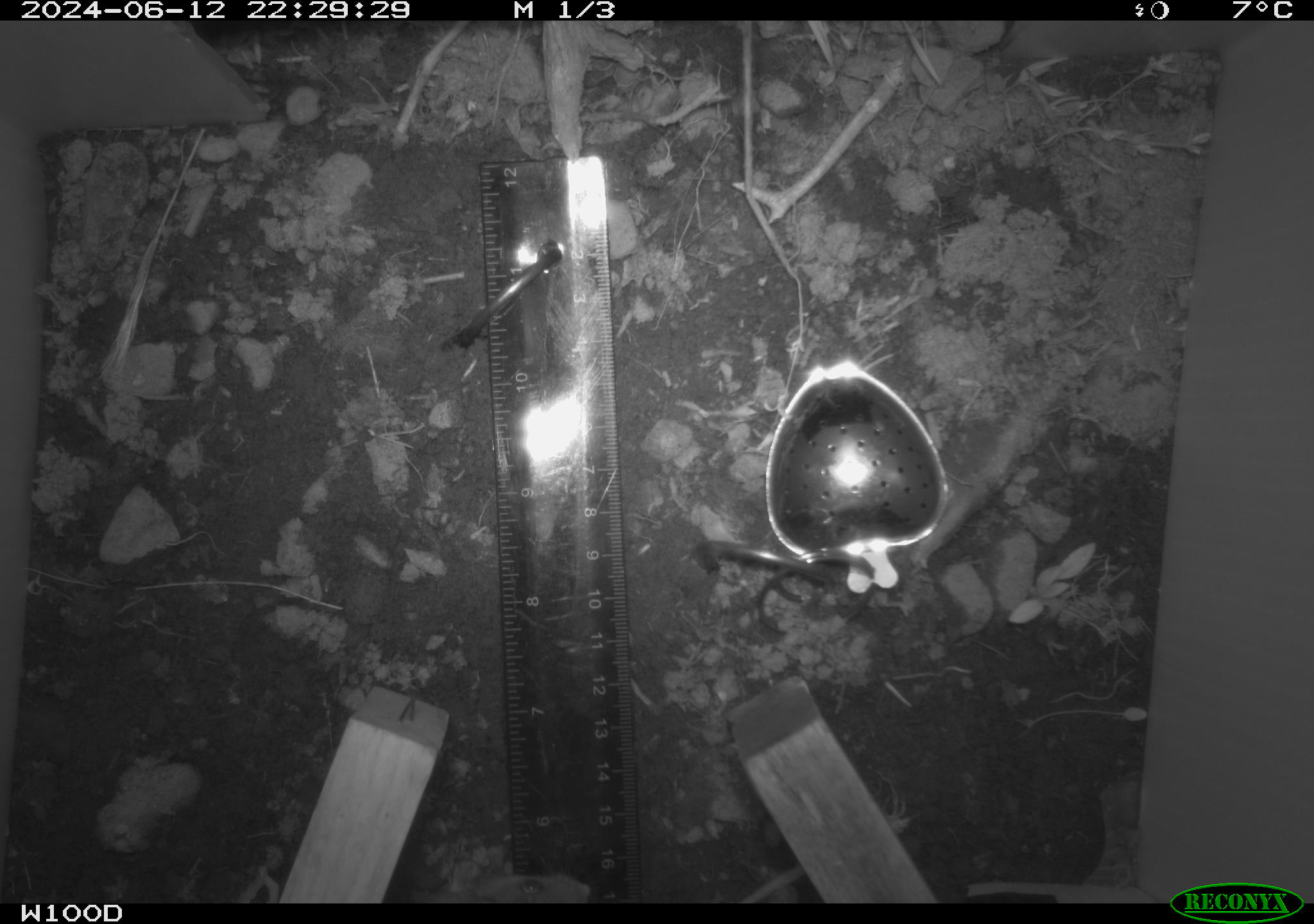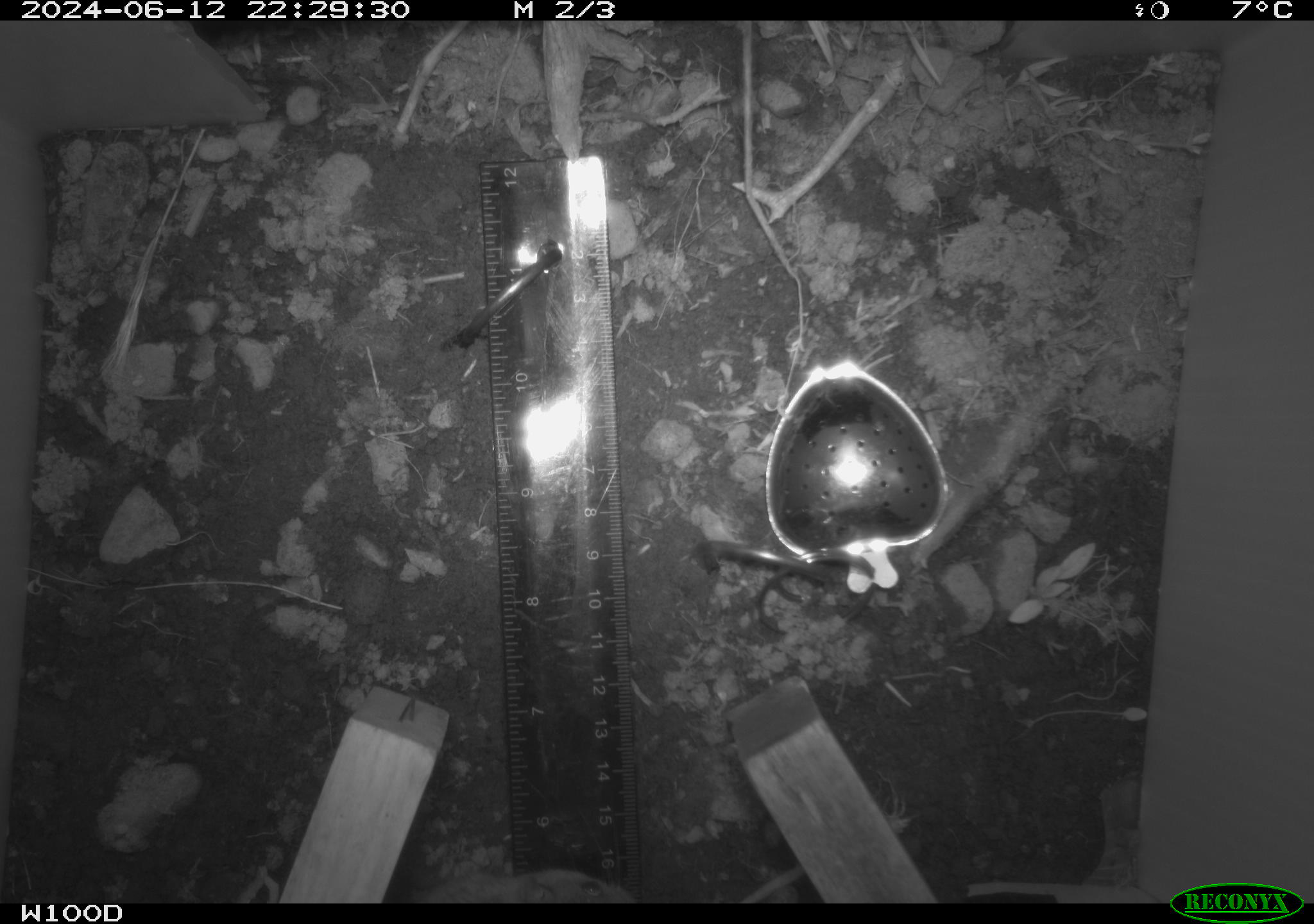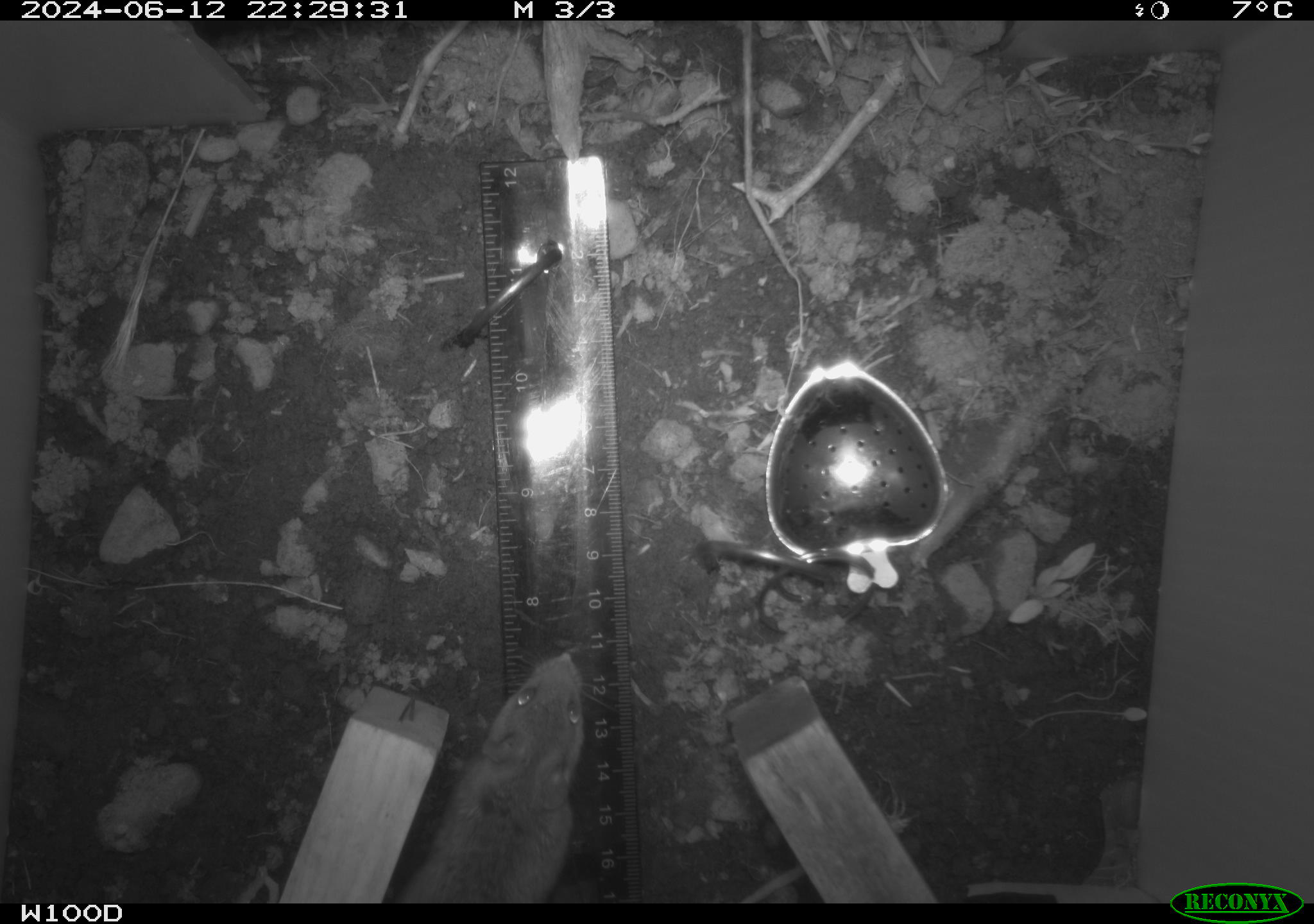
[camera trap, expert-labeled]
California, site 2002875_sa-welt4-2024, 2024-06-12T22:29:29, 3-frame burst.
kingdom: Animalia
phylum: Chordata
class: Mammalia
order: Rodentia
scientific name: Rodentia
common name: mouse species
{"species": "mouse species (Rodentia)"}